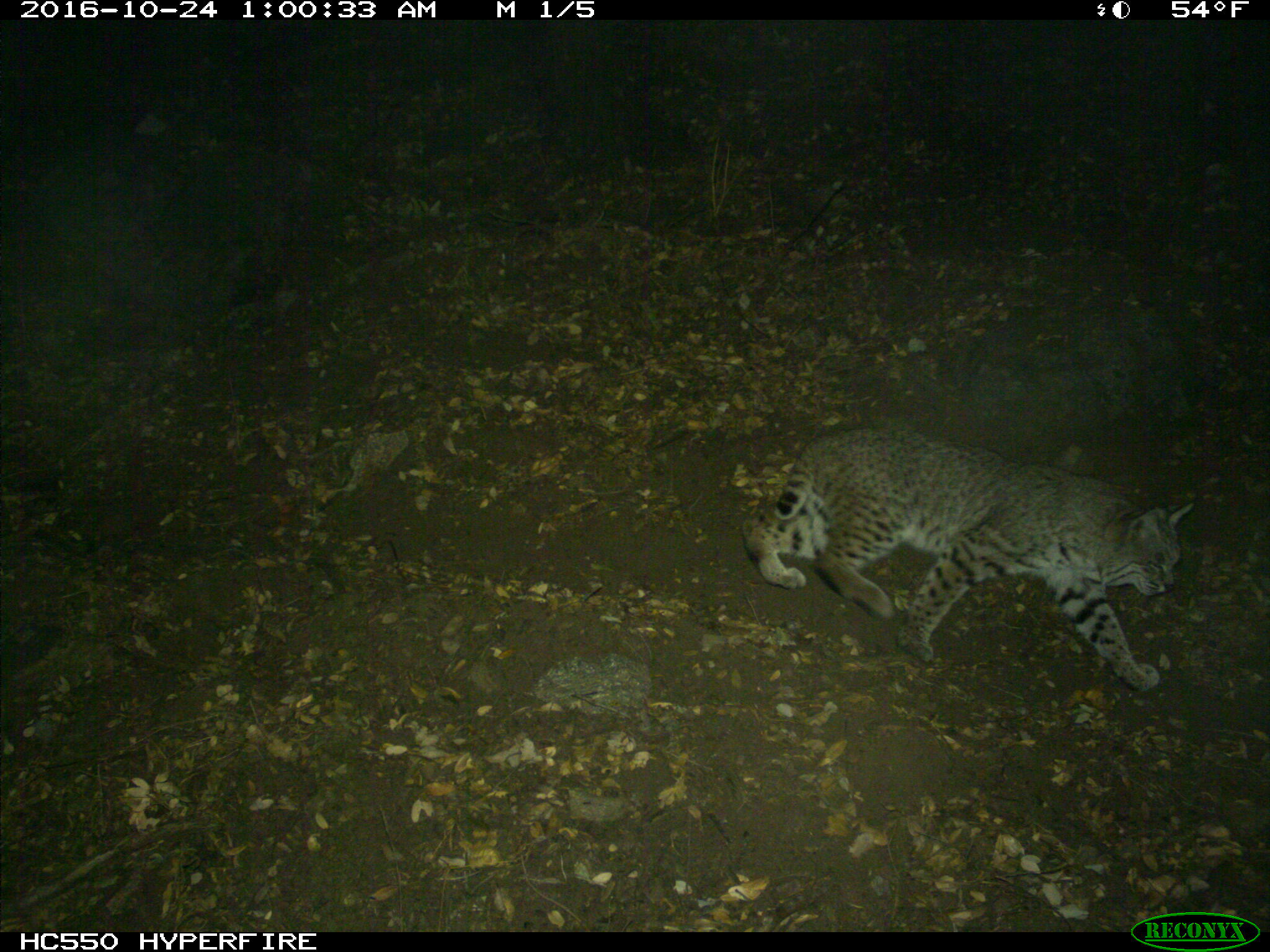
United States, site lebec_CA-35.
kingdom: Animalia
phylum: Chordata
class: Mammalia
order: Carnivora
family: Felidae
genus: Lynx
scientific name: Lynx rufus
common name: bobcat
Lynx rufus (bobcat).